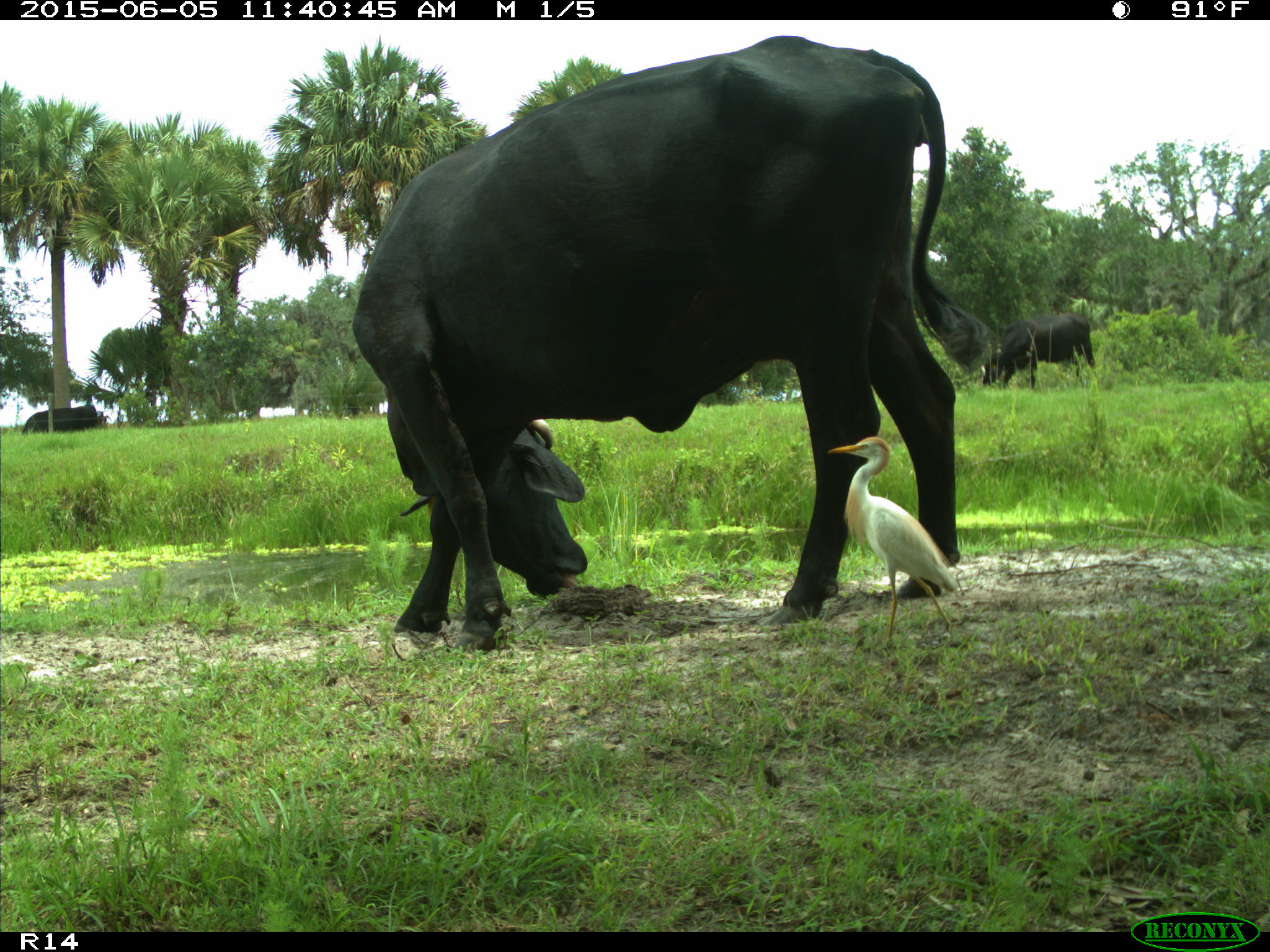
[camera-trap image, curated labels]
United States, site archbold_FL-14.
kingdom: Animalia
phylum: Chordata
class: Mammalia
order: Artiodactyla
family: Bovidae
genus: Bos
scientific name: Bos taurus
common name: domestic cow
Bos taurus (domestic cow).